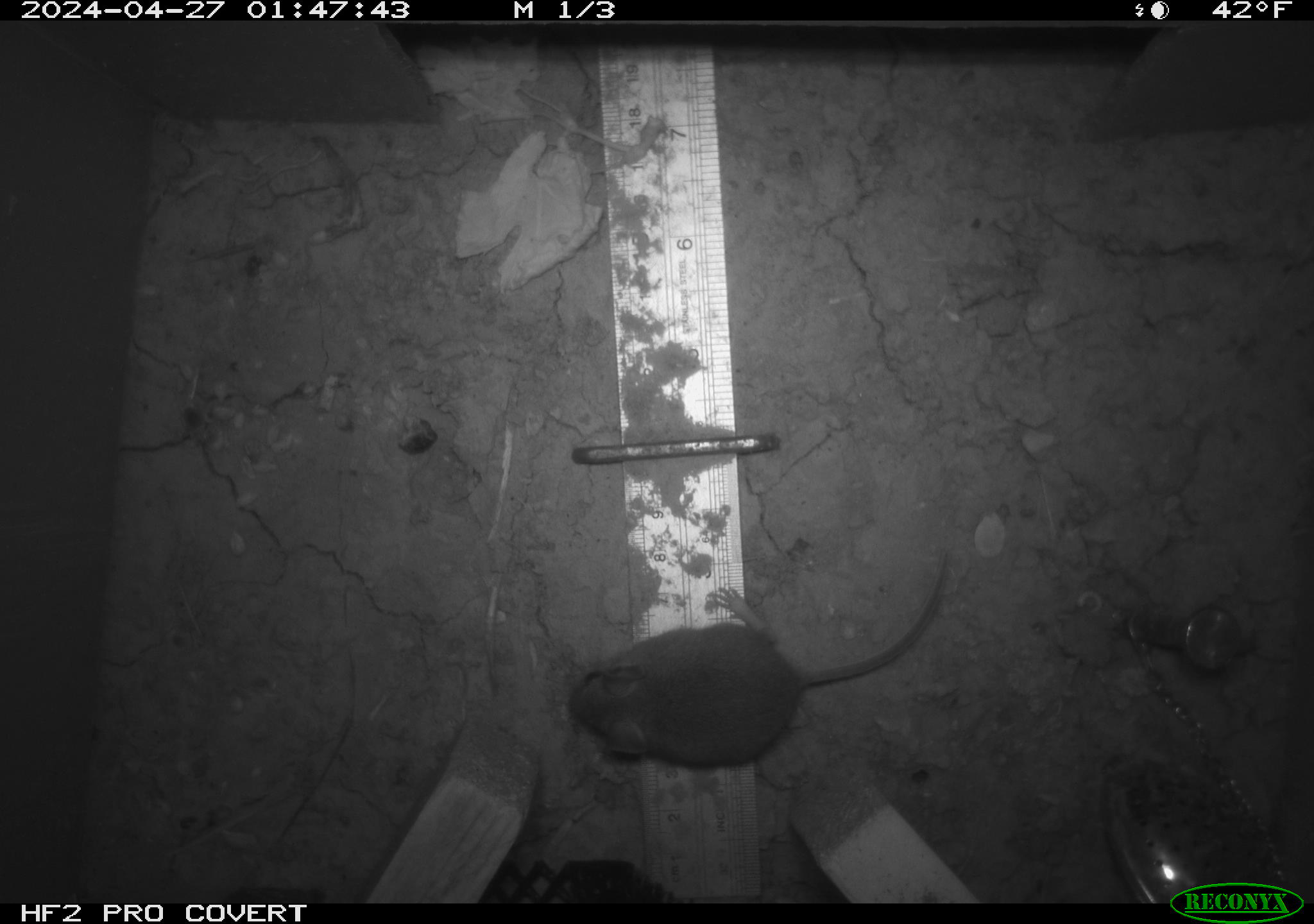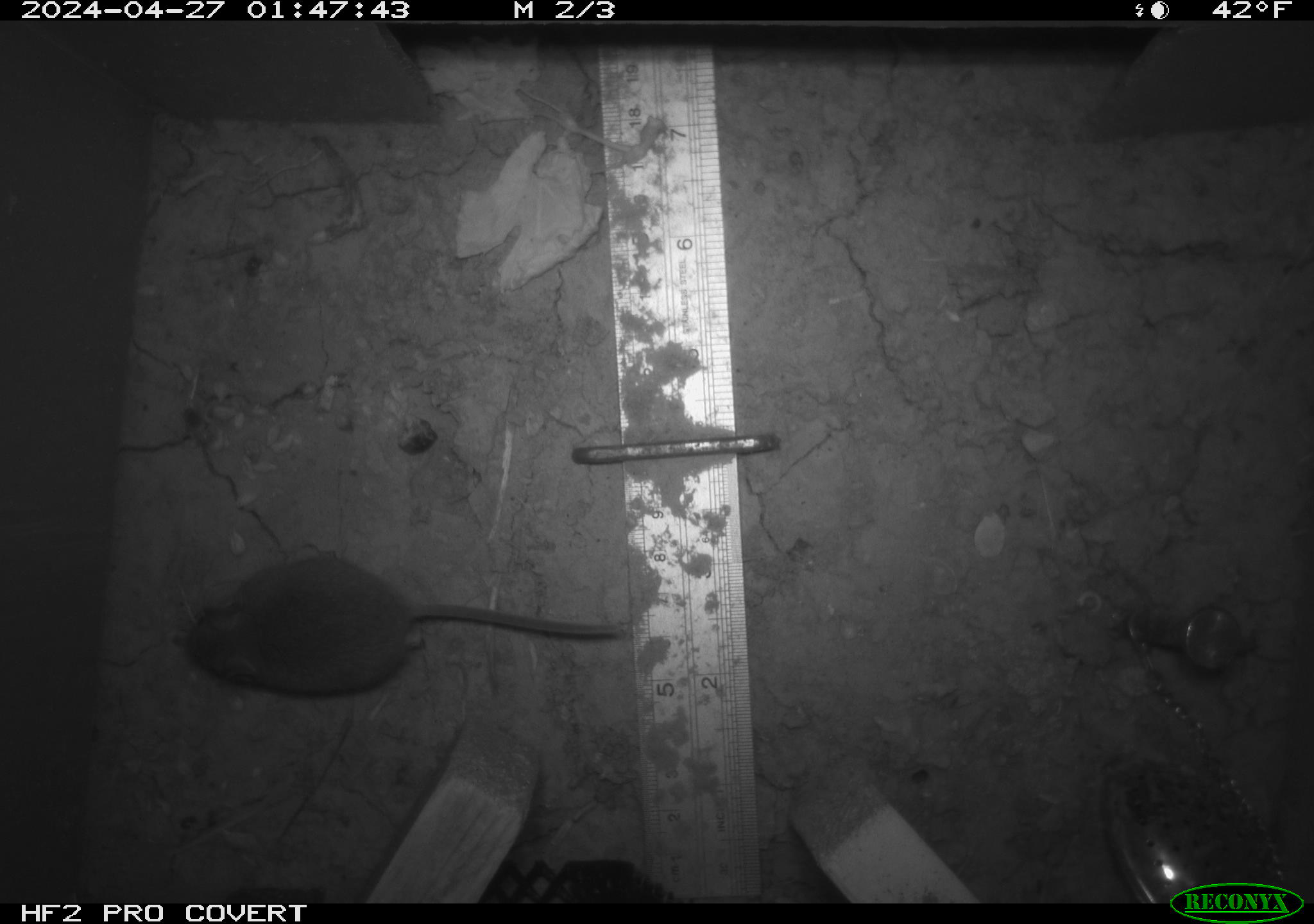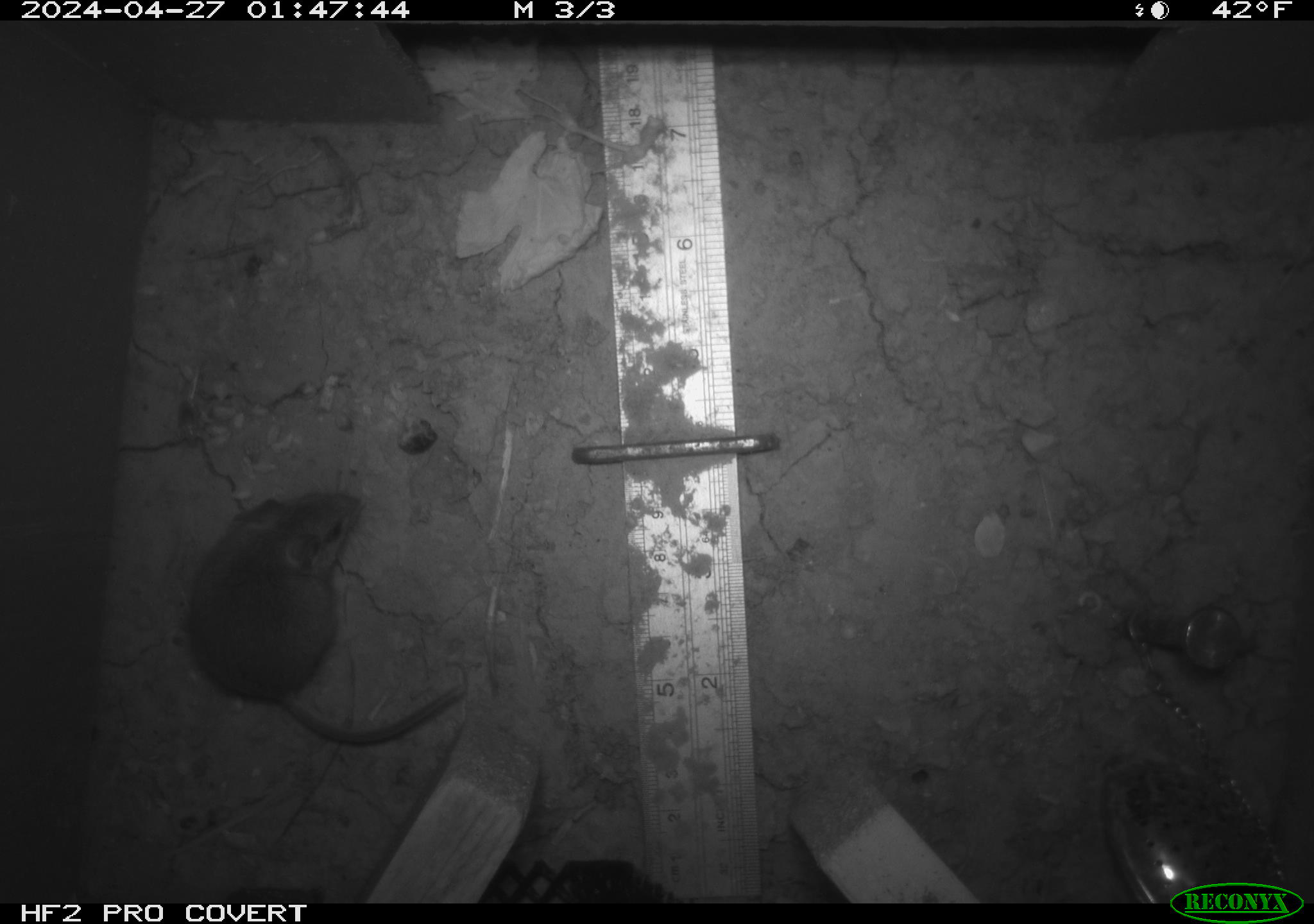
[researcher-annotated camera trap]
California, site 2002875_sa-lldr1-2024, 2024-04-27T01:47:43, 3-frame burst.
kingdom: Animalia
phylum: Chordata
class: Mammalia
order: Rodentia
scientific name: Rodentia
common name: mouse species